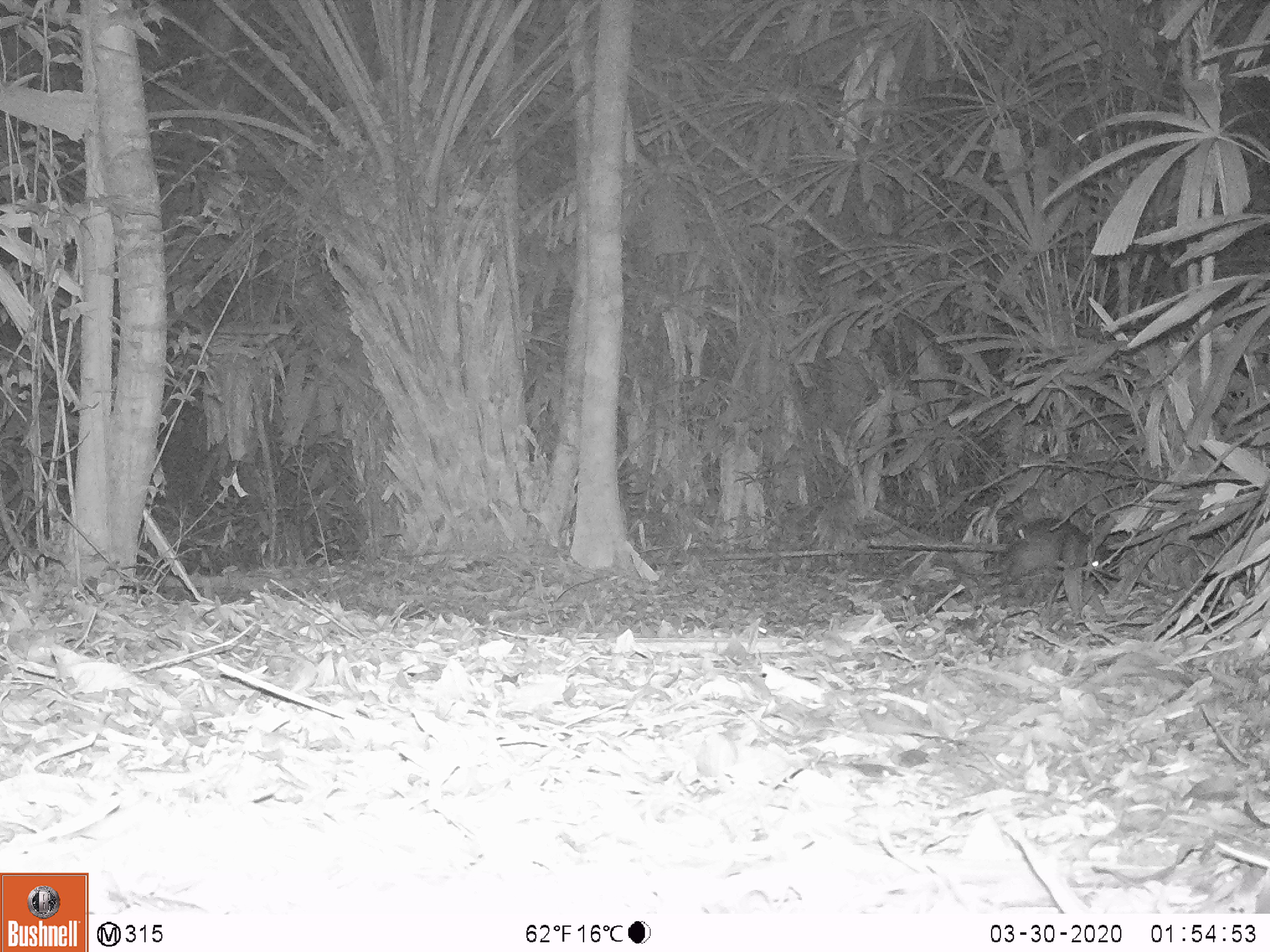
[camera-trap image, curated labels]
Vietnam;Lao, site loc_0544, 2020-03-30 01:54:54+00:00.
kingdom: Animalia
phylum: Chordata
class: Mammalia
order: Rodentia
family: Hystricidae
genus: Atherurus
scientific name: Atherurus macrourus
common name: asiatic brush-tailed porcupine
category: asiatic brush tailed porcupine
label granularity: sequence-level